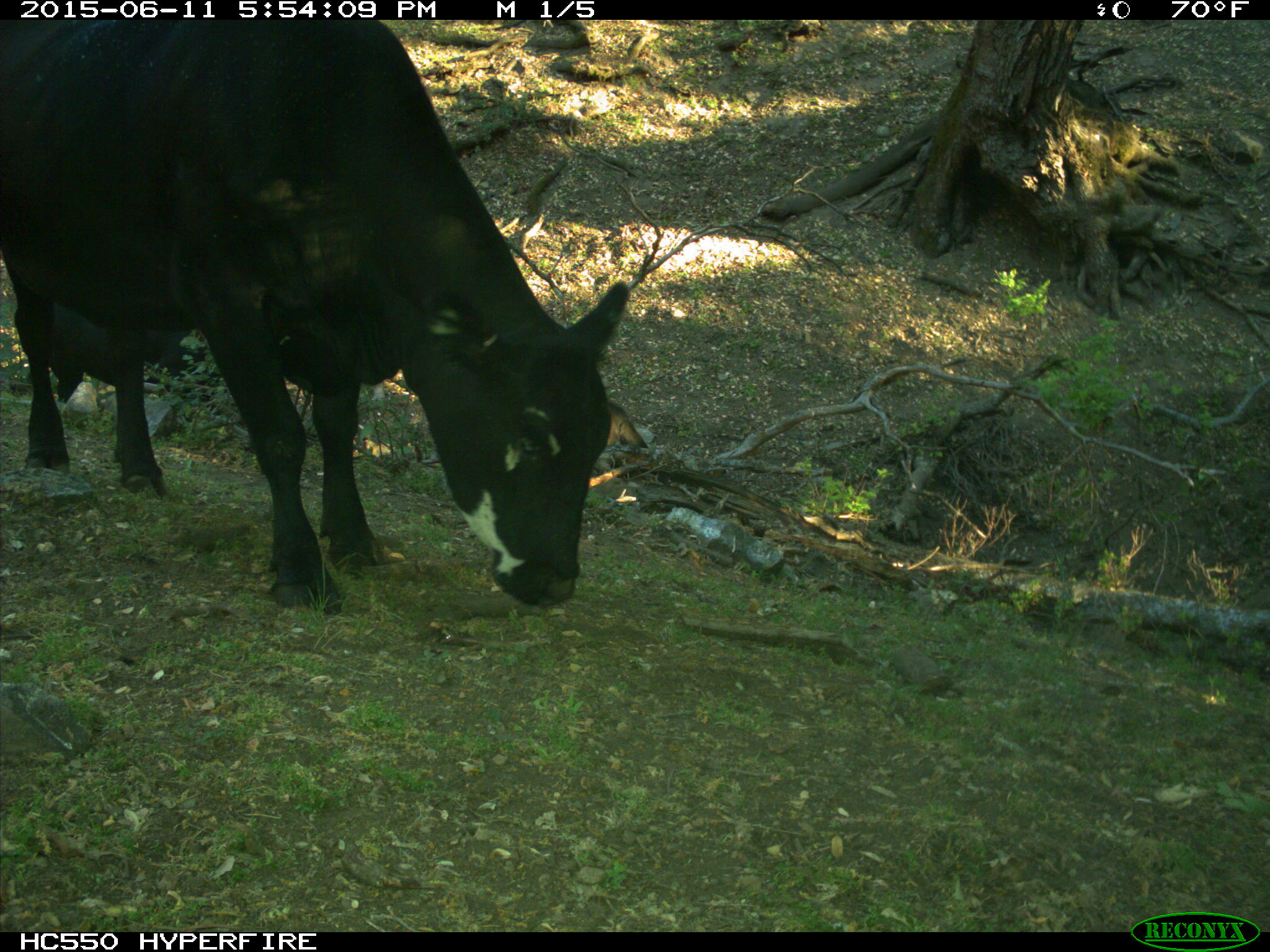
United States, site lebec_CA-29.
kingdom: Animalia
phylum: Chordata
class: Mammalia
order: Artiodactyla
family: Bovidae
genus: Bos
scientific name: Bos taurus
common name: domestic cow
Bos taurus (domestic cow).